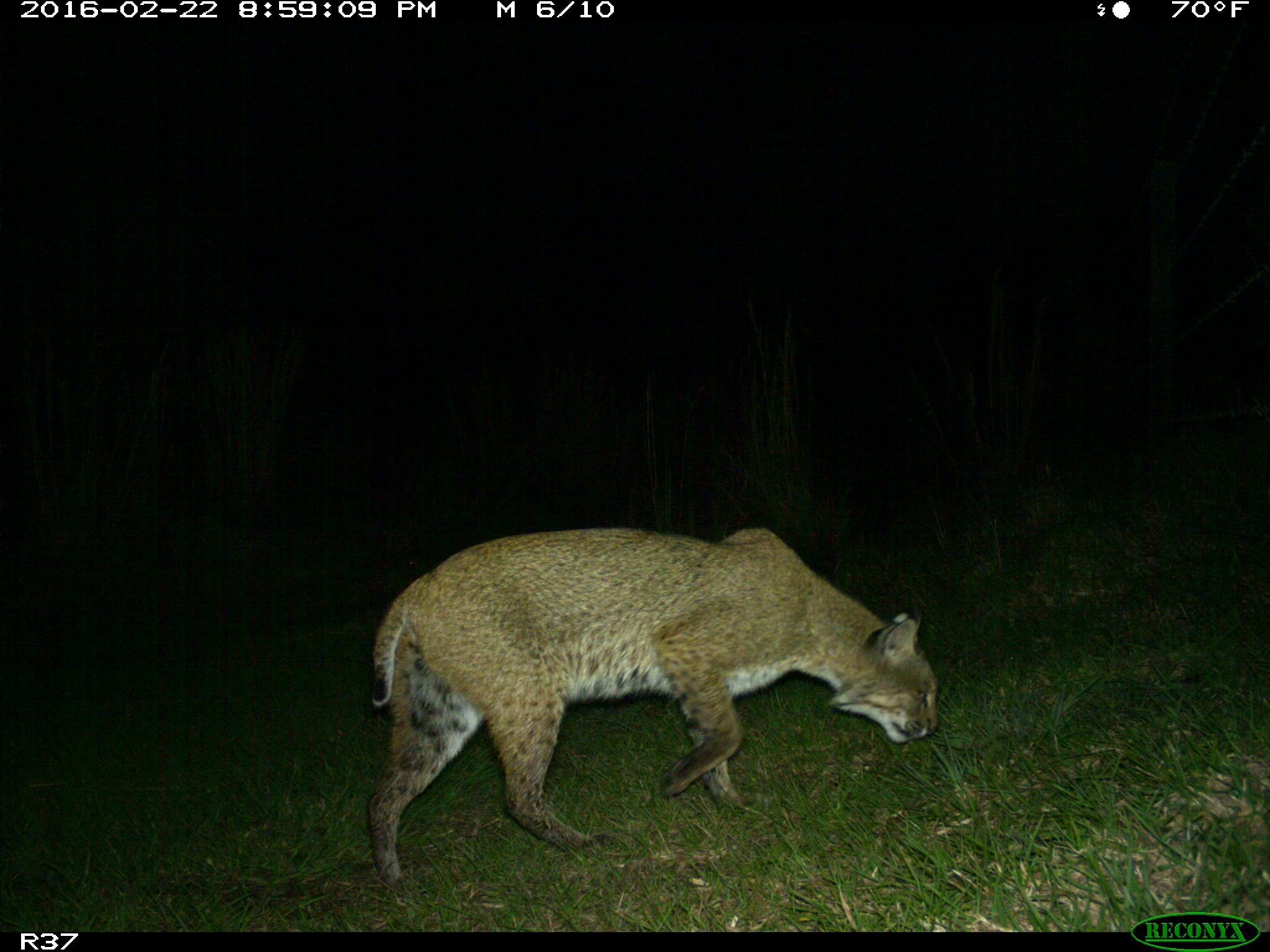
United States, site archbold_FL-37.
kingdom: Animalia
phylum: Chordata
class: Mammalia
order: Carnivora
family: Felidae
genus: Lynx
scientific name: Lynx rufus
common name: bobcat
Lynx rufus (bobcat).